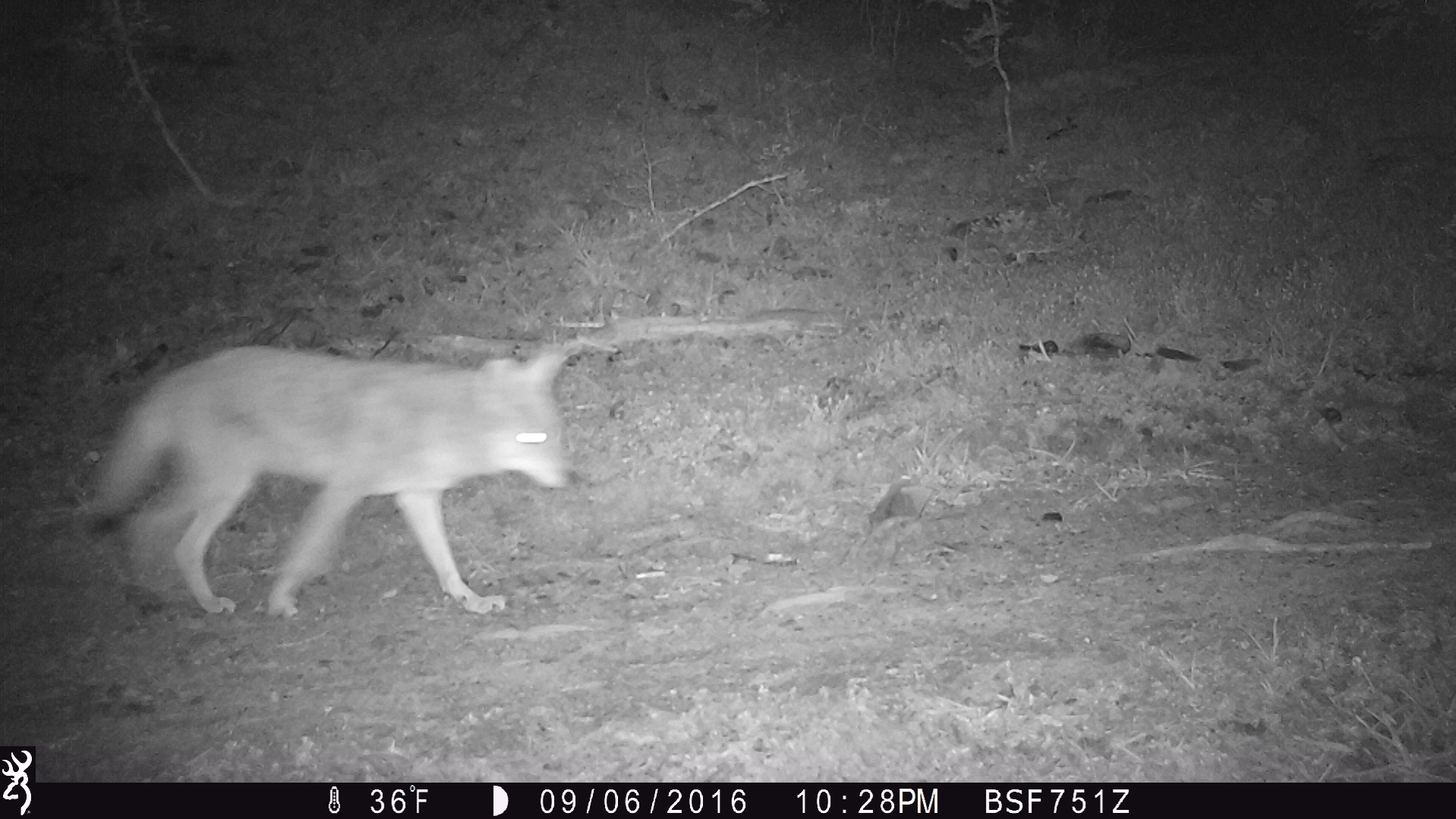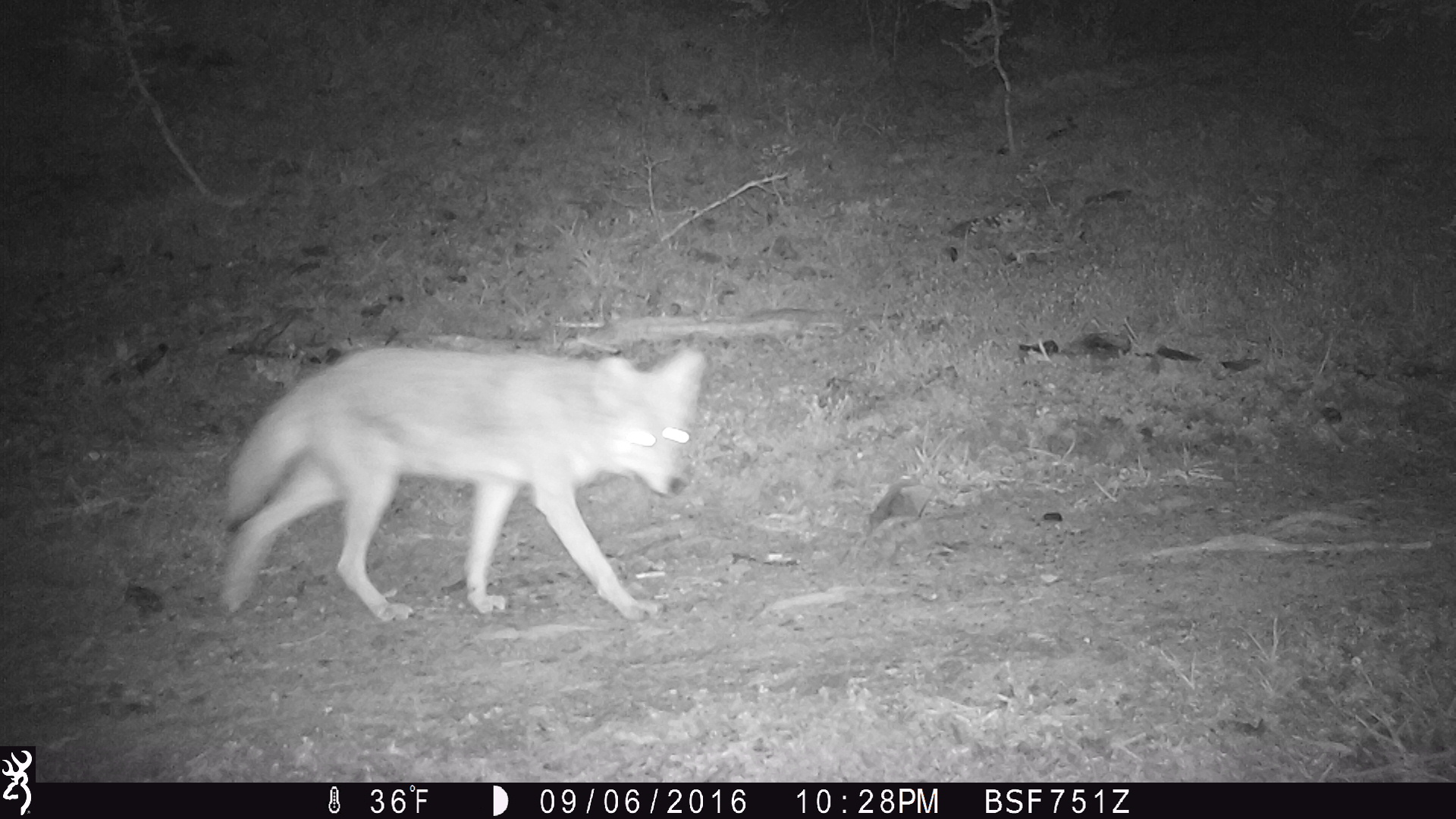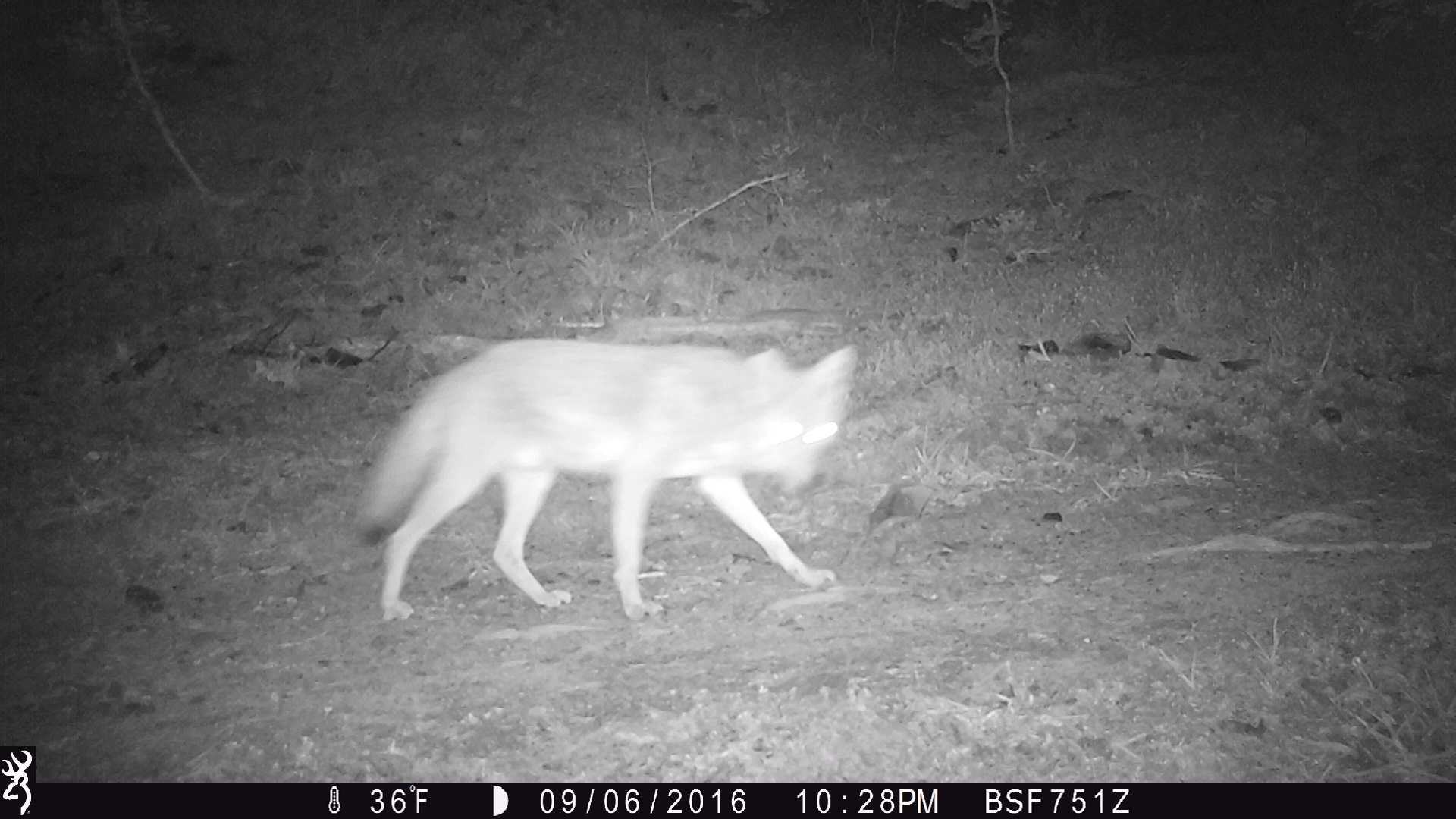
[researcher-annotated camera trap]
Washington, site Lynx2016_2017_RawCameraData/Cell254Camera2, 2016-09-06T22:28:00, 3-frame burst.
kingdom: Animalia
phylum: Chordata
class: Mammalia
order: Carnivora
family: Canidae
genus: Canis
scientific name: Canis latrans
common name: coyote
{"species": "Canis latrans (coyote)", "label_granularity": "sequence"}